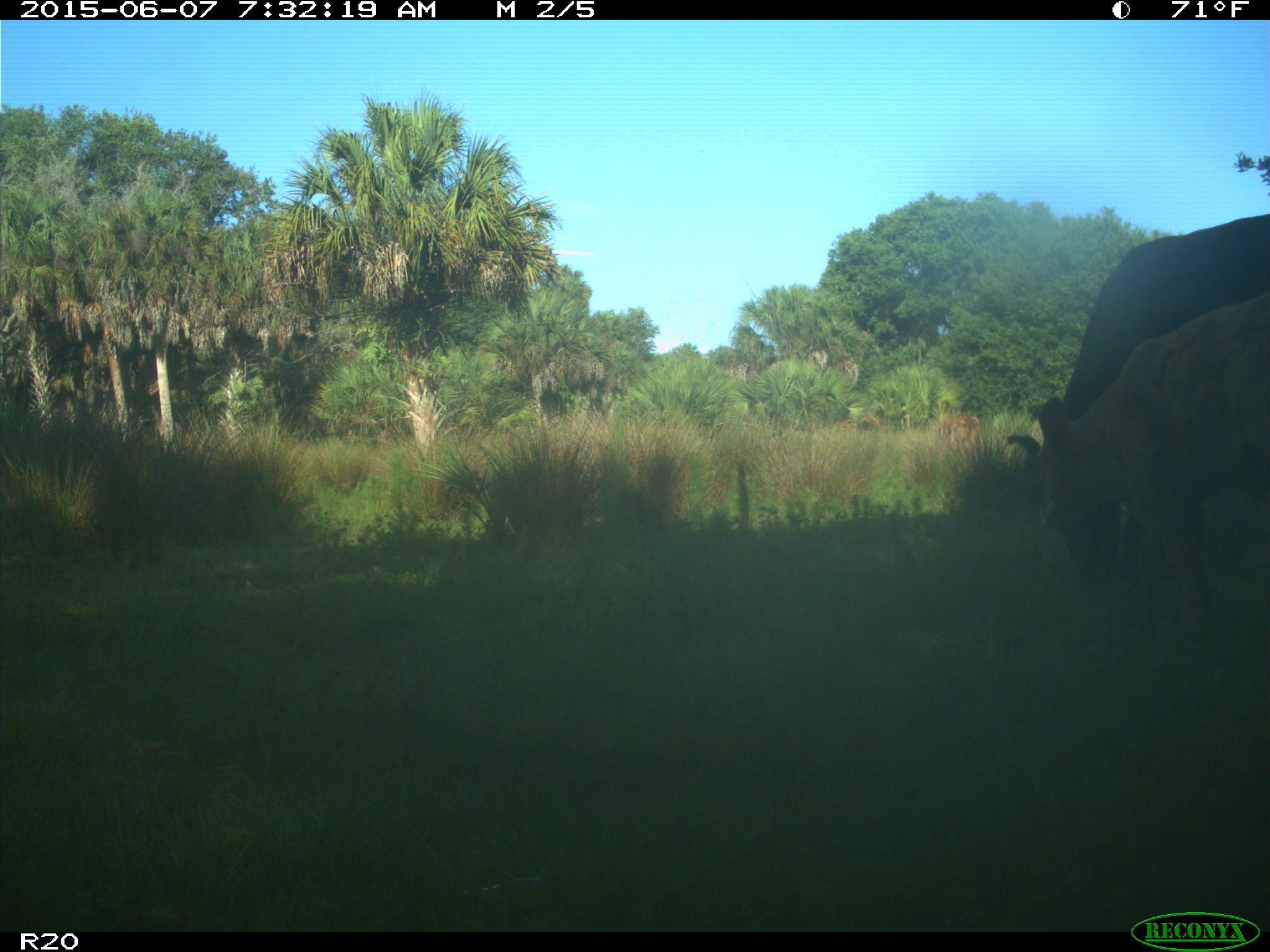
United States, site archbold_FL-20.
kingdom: Animalia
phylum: Chordata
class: Mammalia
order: Artiodactyla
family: Bovidae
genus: Bos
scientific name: Bos taurus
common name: domestic cow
Bos taurus (domestic cow).